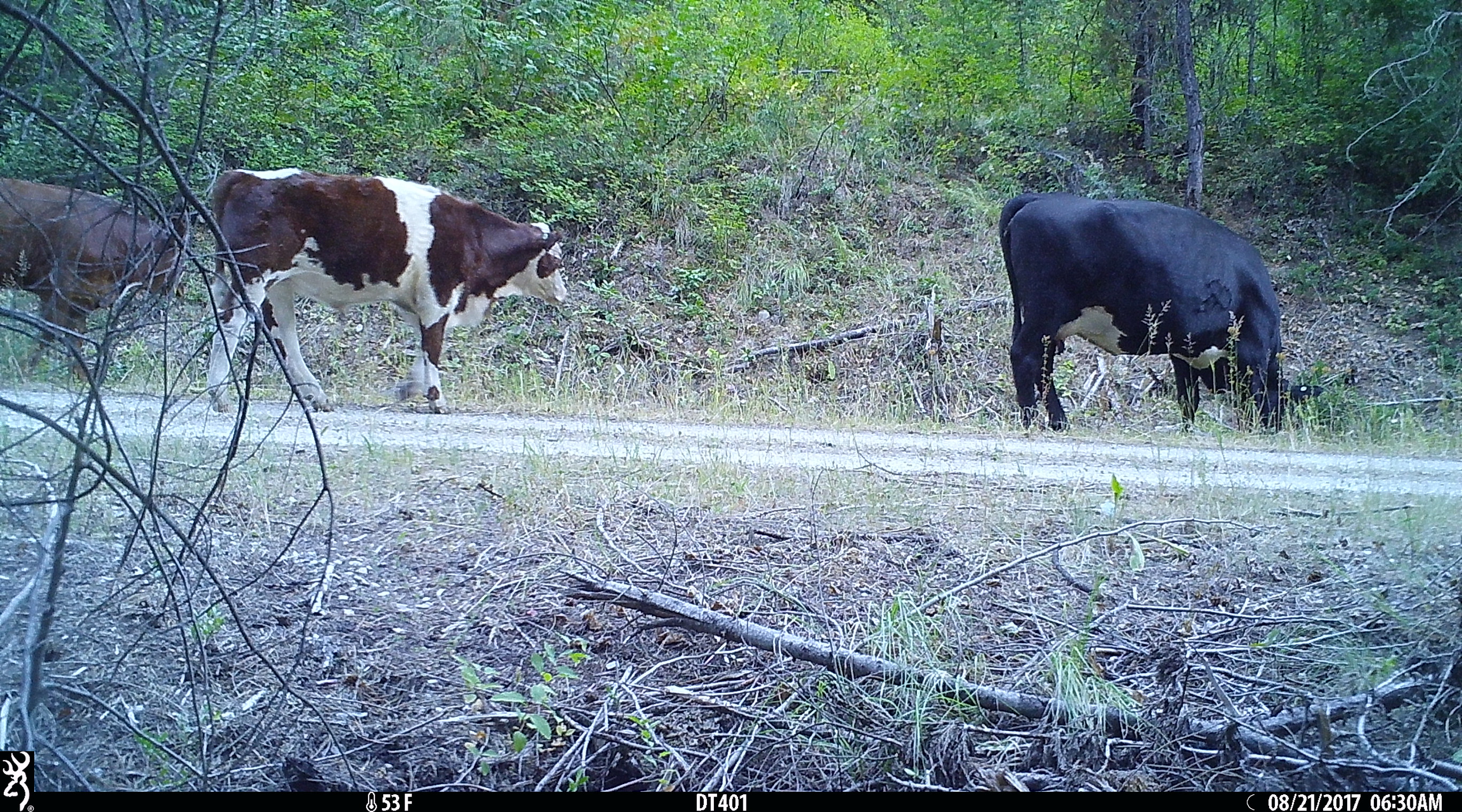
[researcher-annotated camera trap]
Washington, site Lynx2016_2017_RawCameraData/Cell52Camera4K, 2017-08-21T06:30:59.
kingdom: Animalia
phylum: Chordata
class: Mammalia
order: Artiodactyla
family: Bovidae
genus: Bos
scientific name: Bos taurus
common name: domestic cattle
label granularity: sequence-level